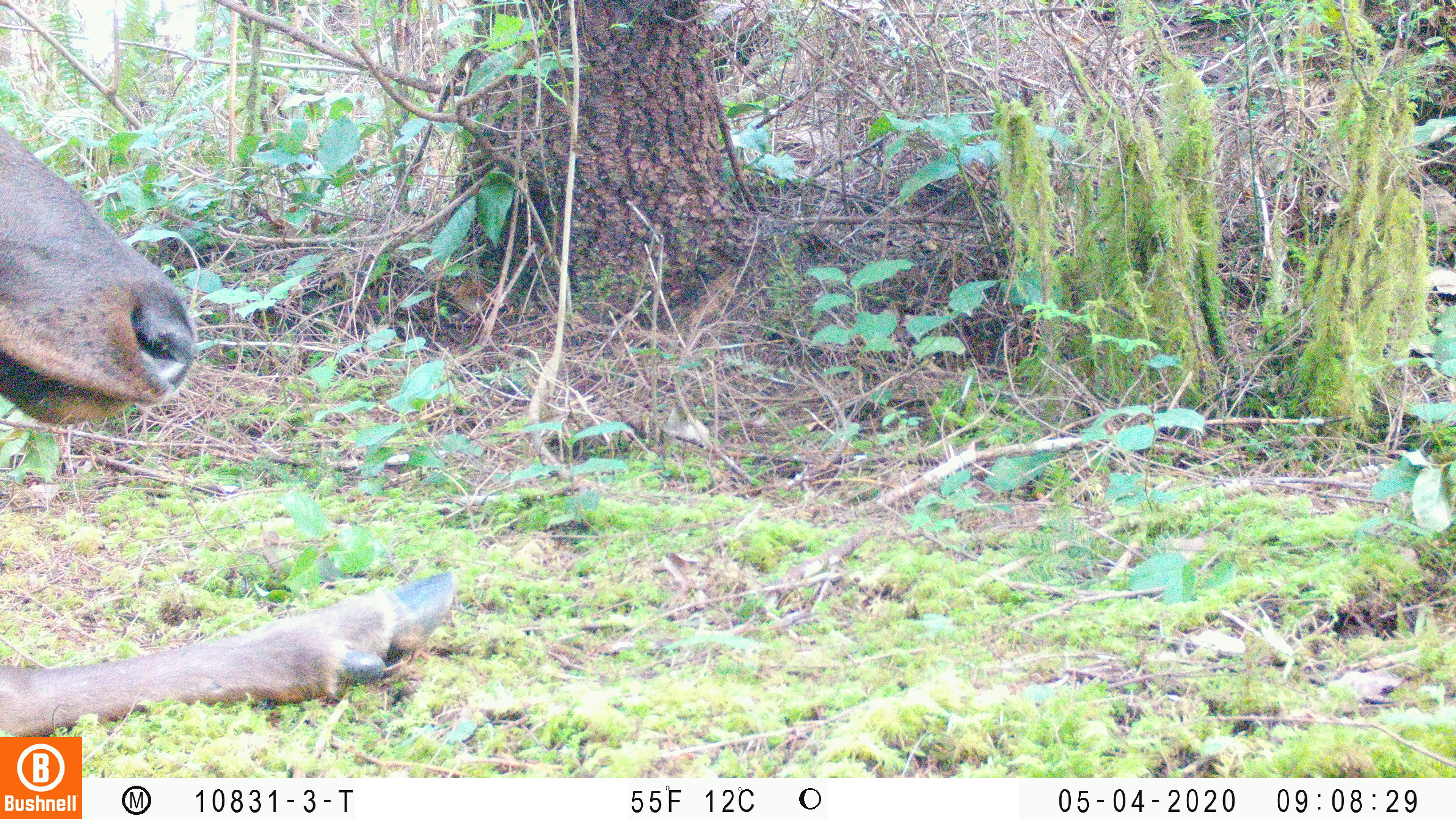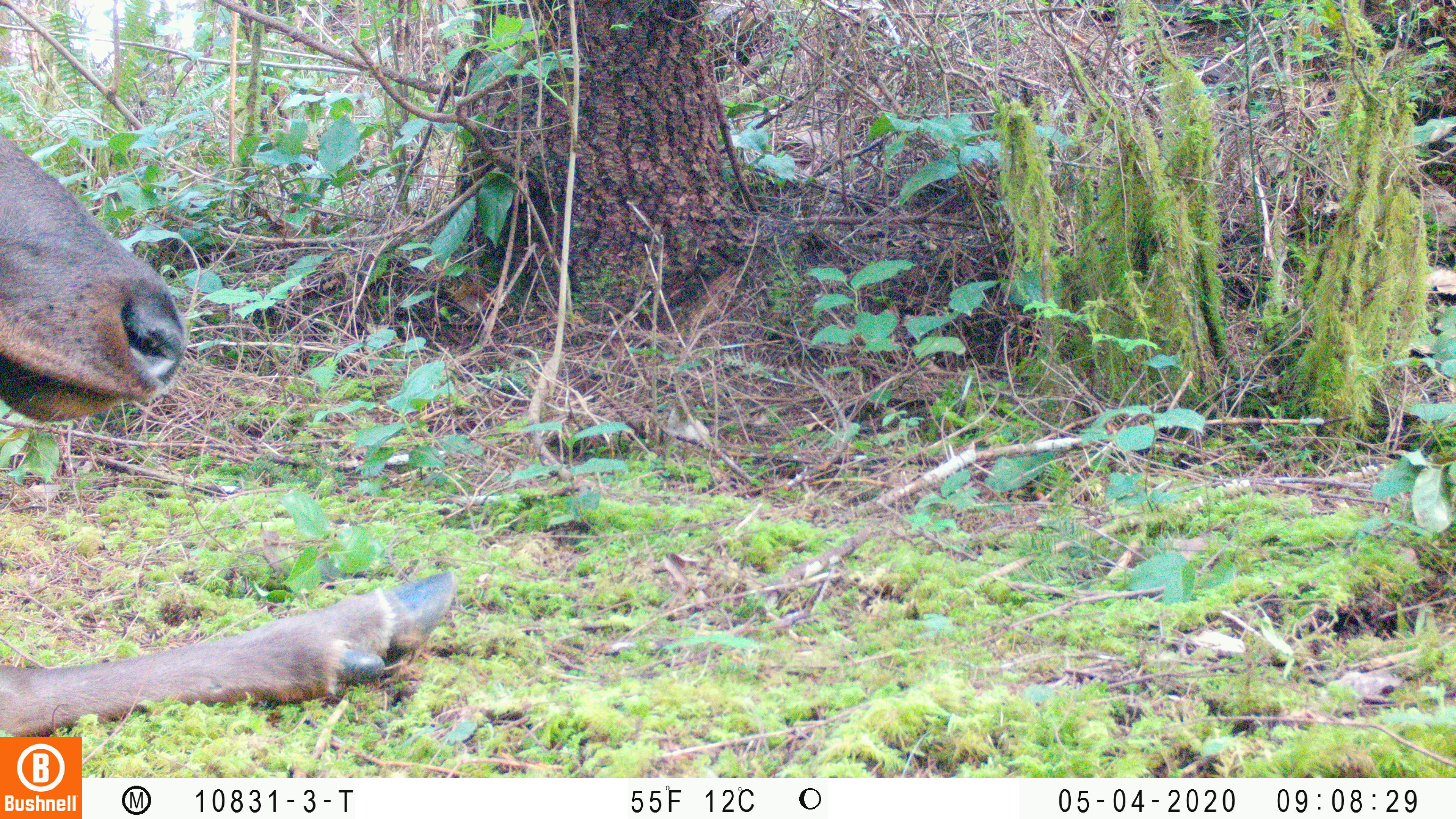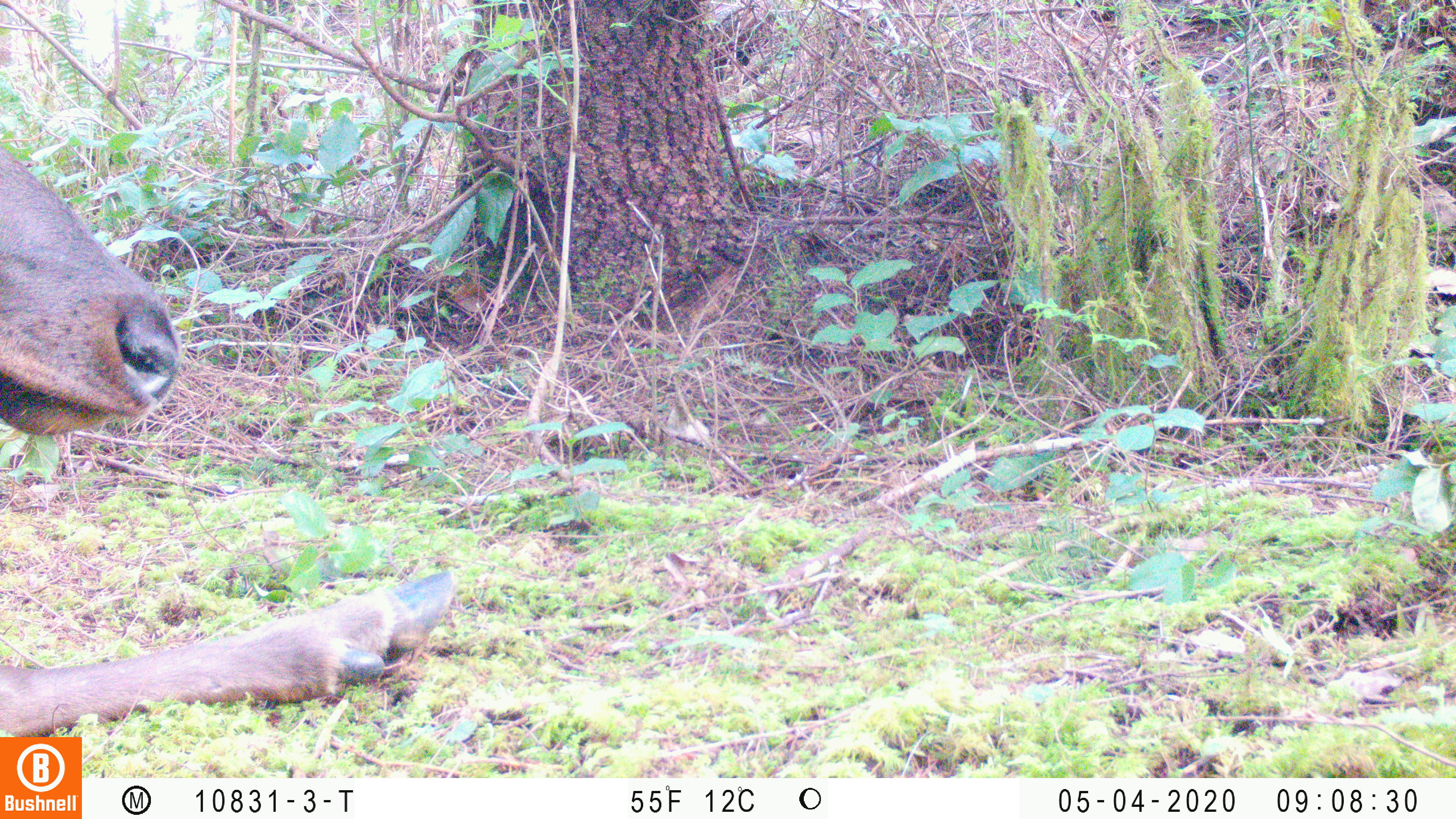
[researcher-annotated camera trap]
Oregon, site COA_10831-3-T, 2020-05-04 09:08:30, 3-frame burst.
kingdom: Animalia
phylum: Chordata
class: Mammalia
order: Artiodactyla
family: Cervidae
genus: Cervus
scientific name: Cervus canadensis roosevelti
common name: roosevelt elk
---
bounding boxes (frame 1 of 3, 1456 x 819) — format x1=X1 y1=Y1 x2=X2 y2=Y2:
roosevelt elk: x1=0 y1=120 x2=463 y2=732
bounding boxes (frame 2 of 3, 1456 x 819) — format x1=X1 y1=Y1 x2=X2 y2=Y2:
roosevelt elk: x1=0 y1=118 x2=463 y2=729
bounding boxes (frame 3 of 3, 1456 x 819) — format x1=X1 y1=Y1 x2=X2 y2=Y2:
roosevelt elk: x1=2 y1=139 x2=463 y2=732